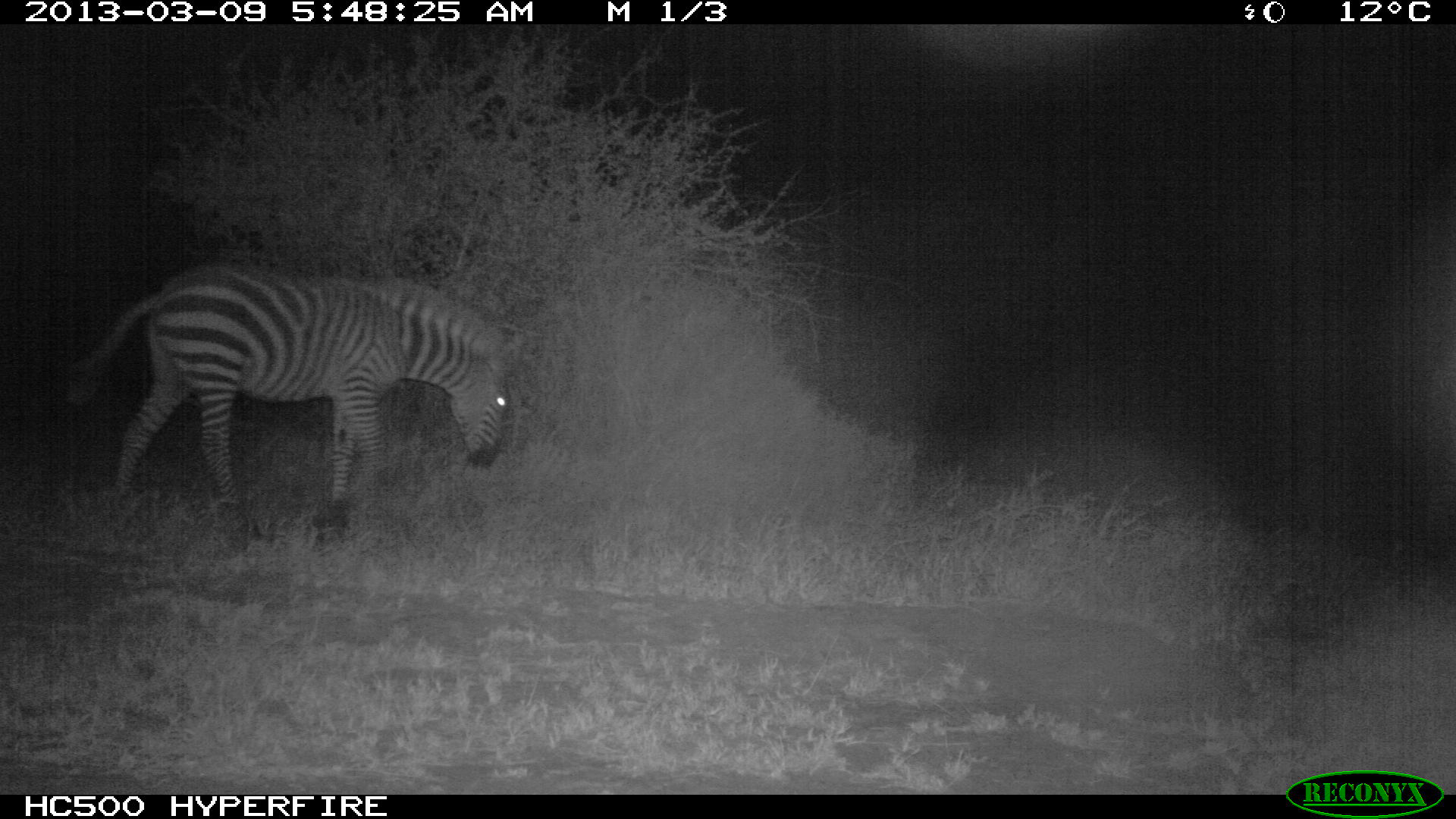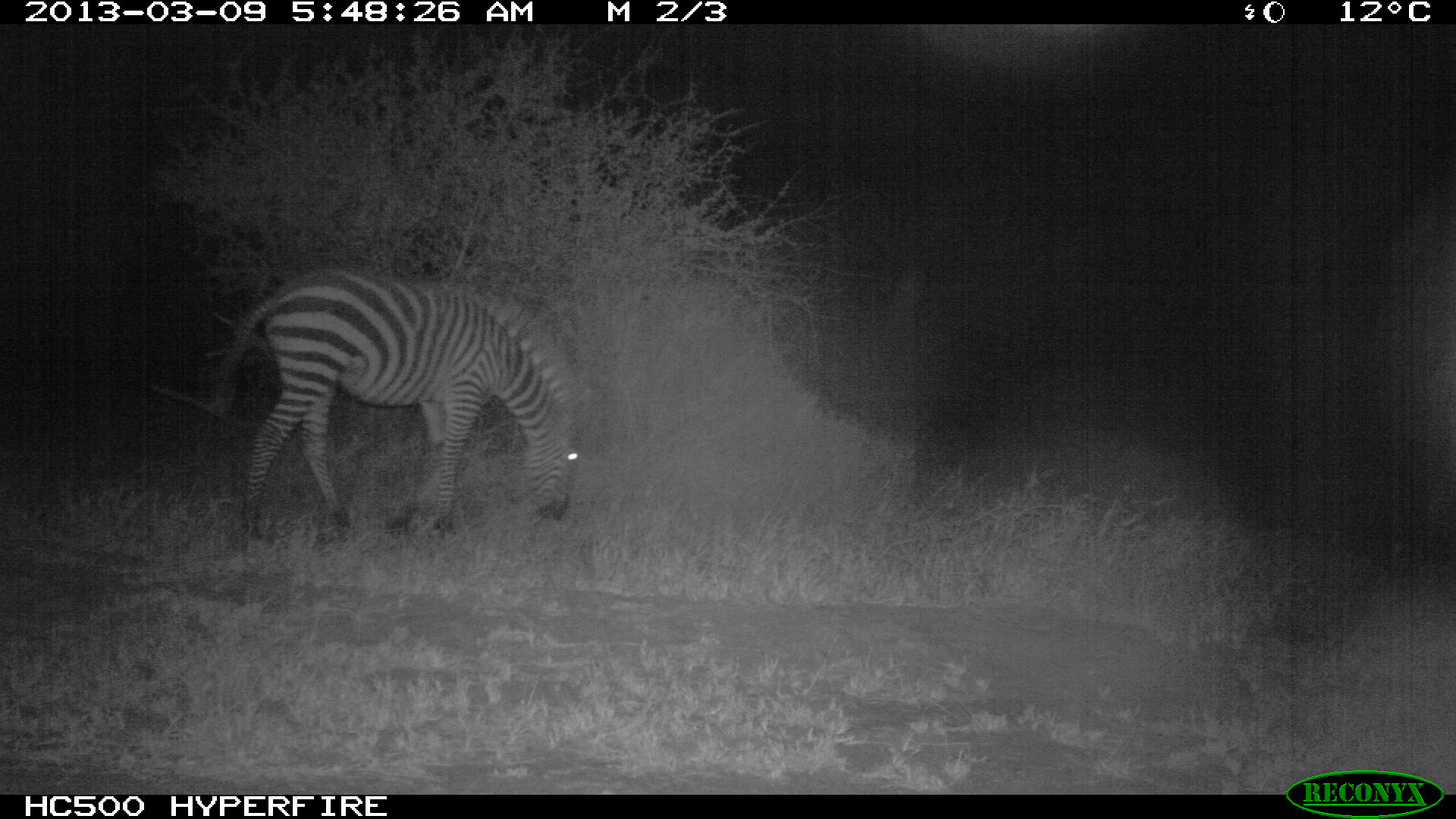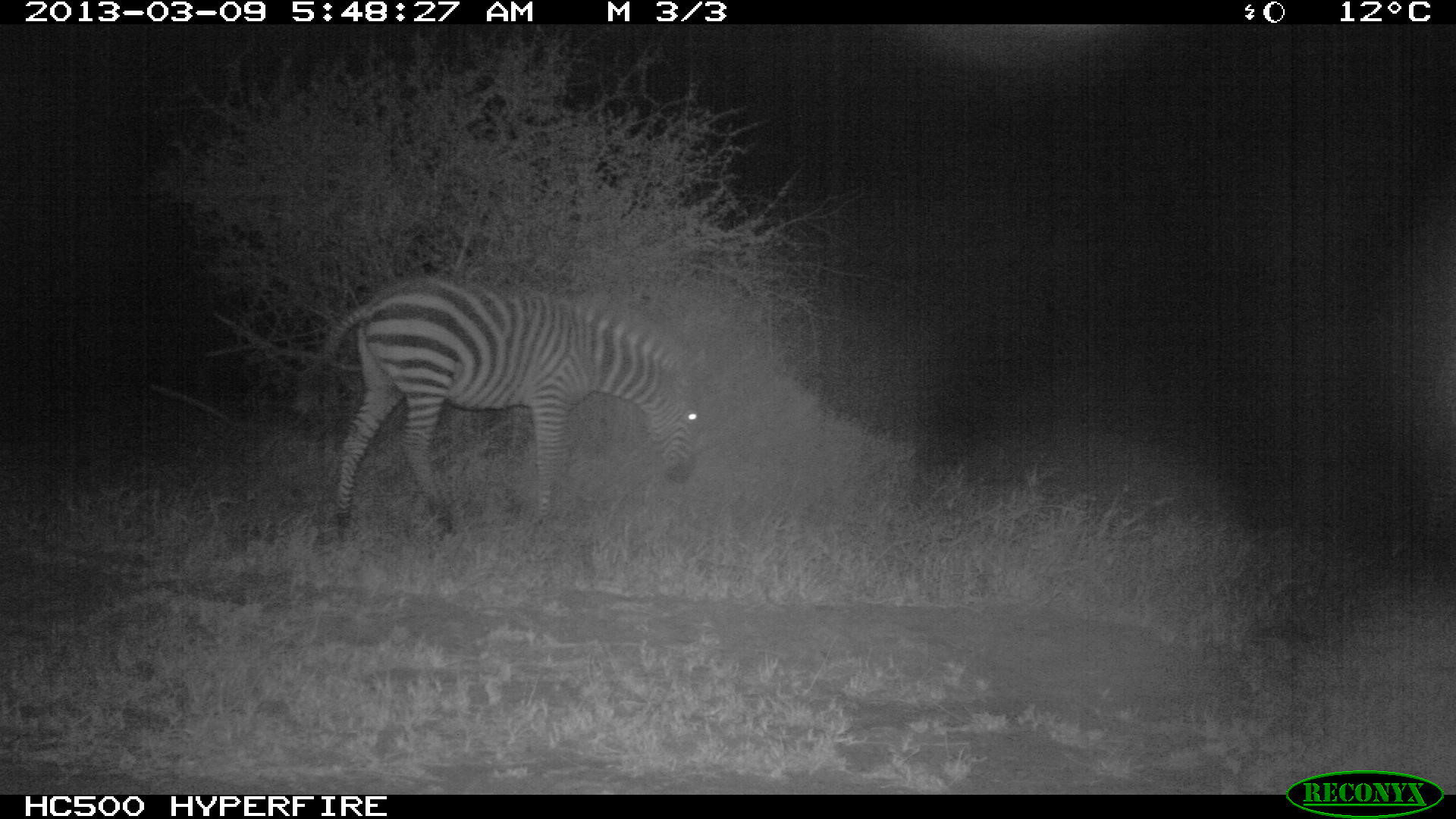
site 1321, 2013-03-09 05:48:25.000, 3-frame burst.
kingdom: Animalia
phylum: Chordata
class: Mammalia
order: Perissodactyla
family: Equidae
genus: Equus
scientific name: Equus quagga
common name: plains zebra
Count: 1.